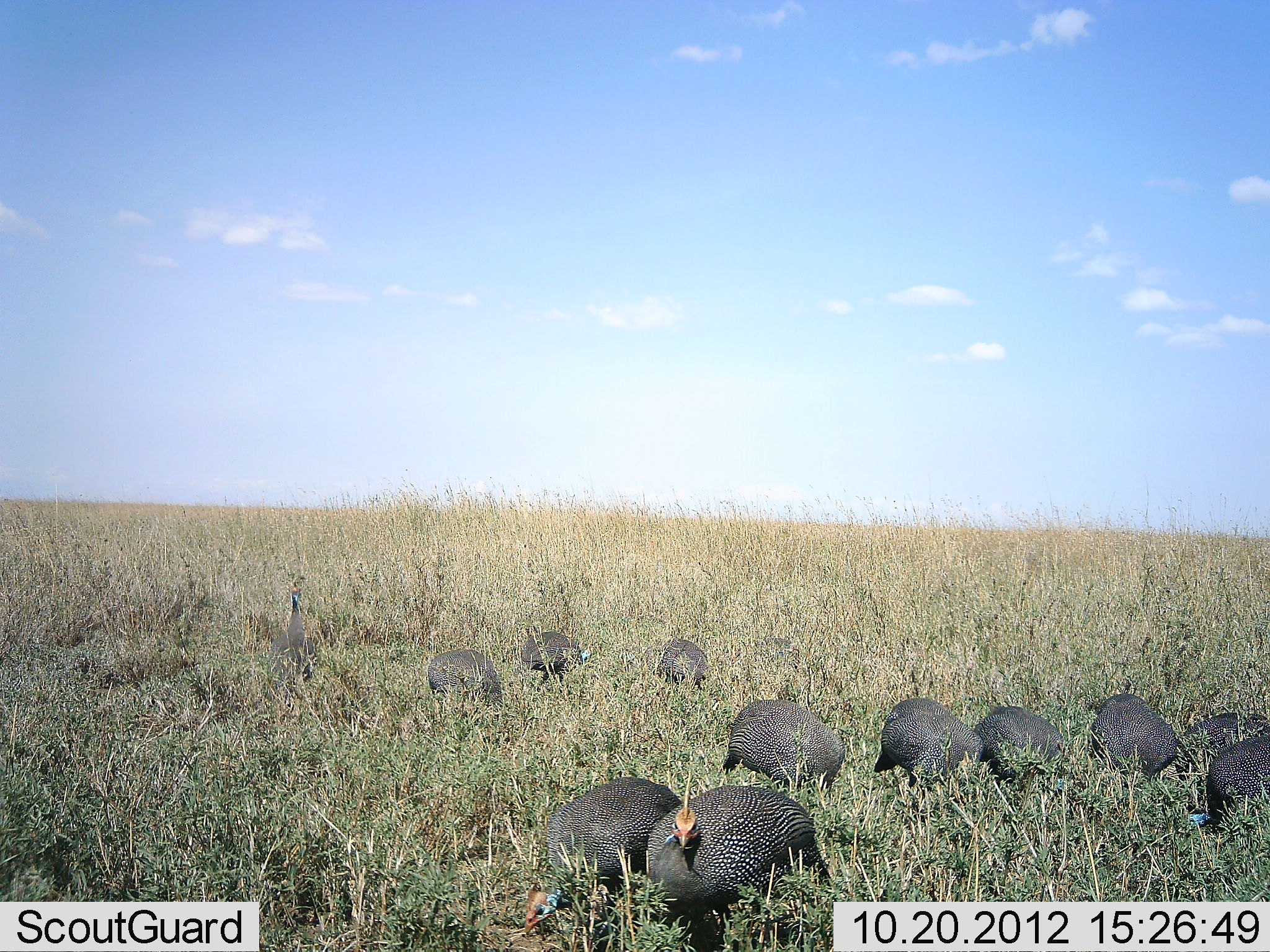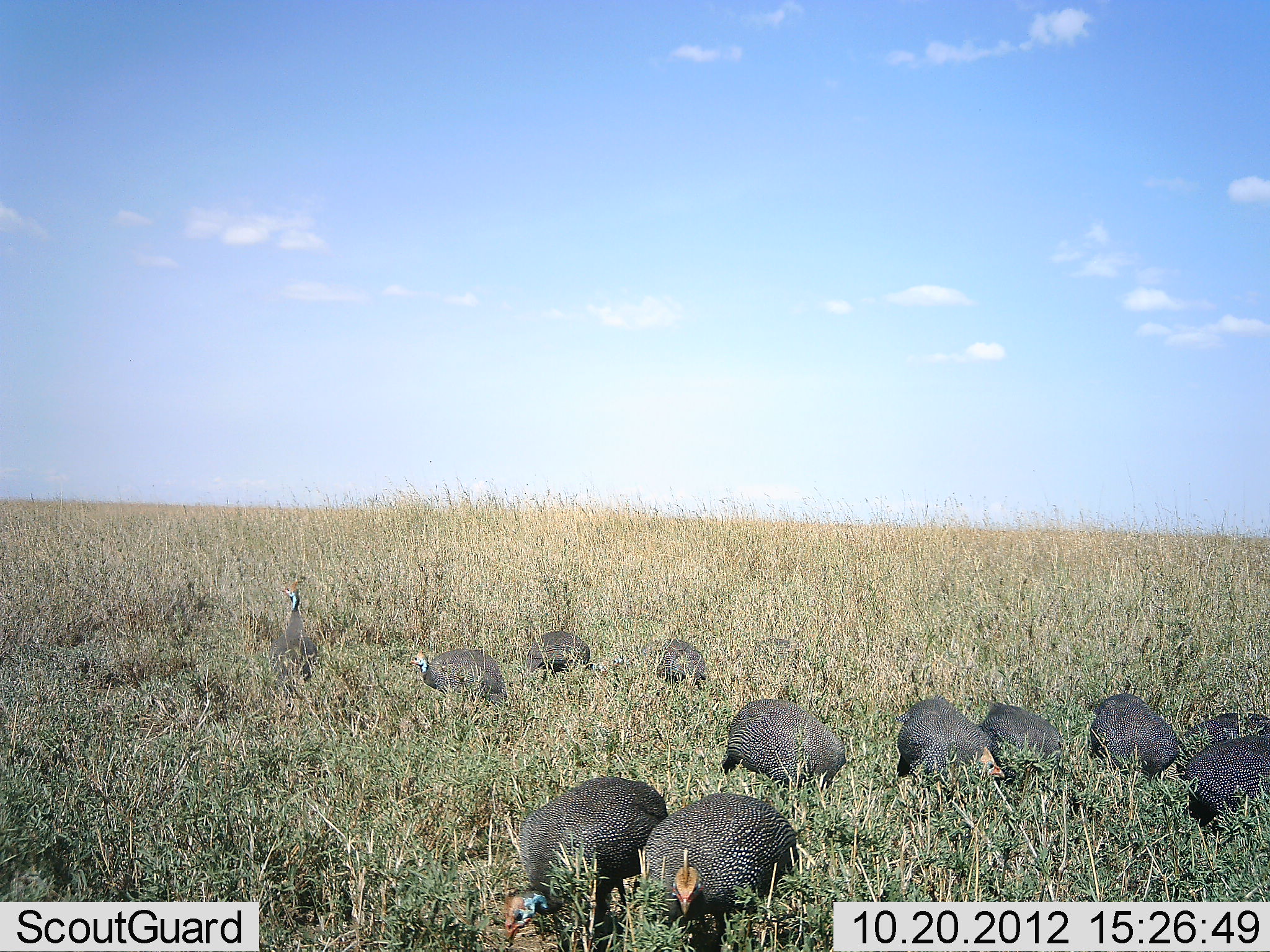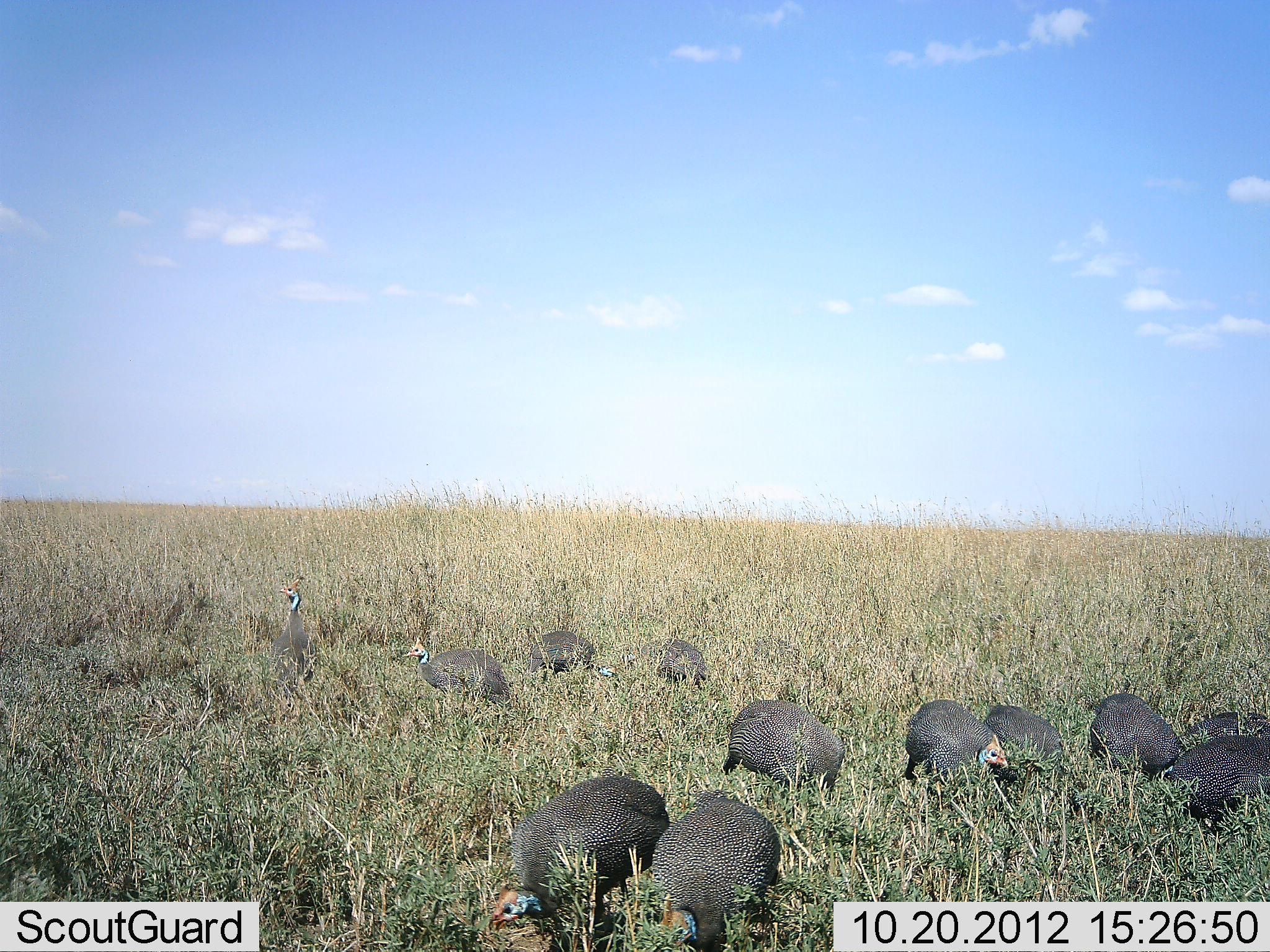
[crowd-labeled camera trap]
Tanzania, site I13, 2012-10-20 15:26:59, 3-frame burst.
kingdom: Animalia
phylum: Chordata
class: Aves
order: Galliformes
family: Numididae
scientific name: Numididae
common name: guinea fowl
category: guineafowl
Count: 11-50.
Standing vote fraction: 60%.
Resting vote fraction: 0%.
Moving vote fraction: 0%.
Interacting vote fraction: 0%.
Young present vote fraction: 0%.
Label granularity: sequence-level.